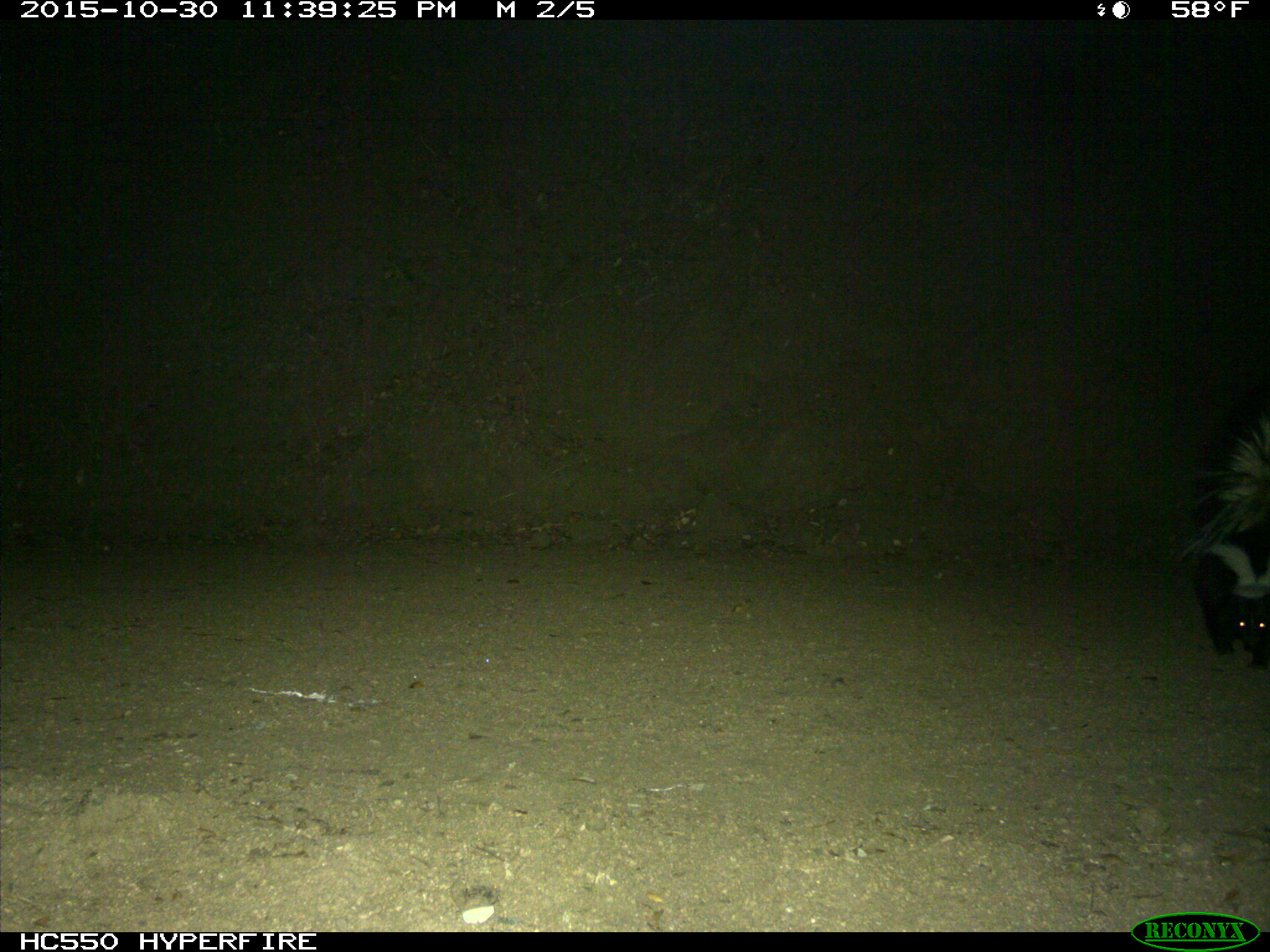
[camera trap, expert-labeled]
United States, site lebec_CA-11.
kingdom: Animalia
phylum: Chordata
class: Mammalia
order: Carnivora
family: Mephitidae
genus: Mephitis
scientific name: Mephitis mephitis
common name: striped skunk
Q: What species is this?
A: Mephitis mephitis (striped skunk).